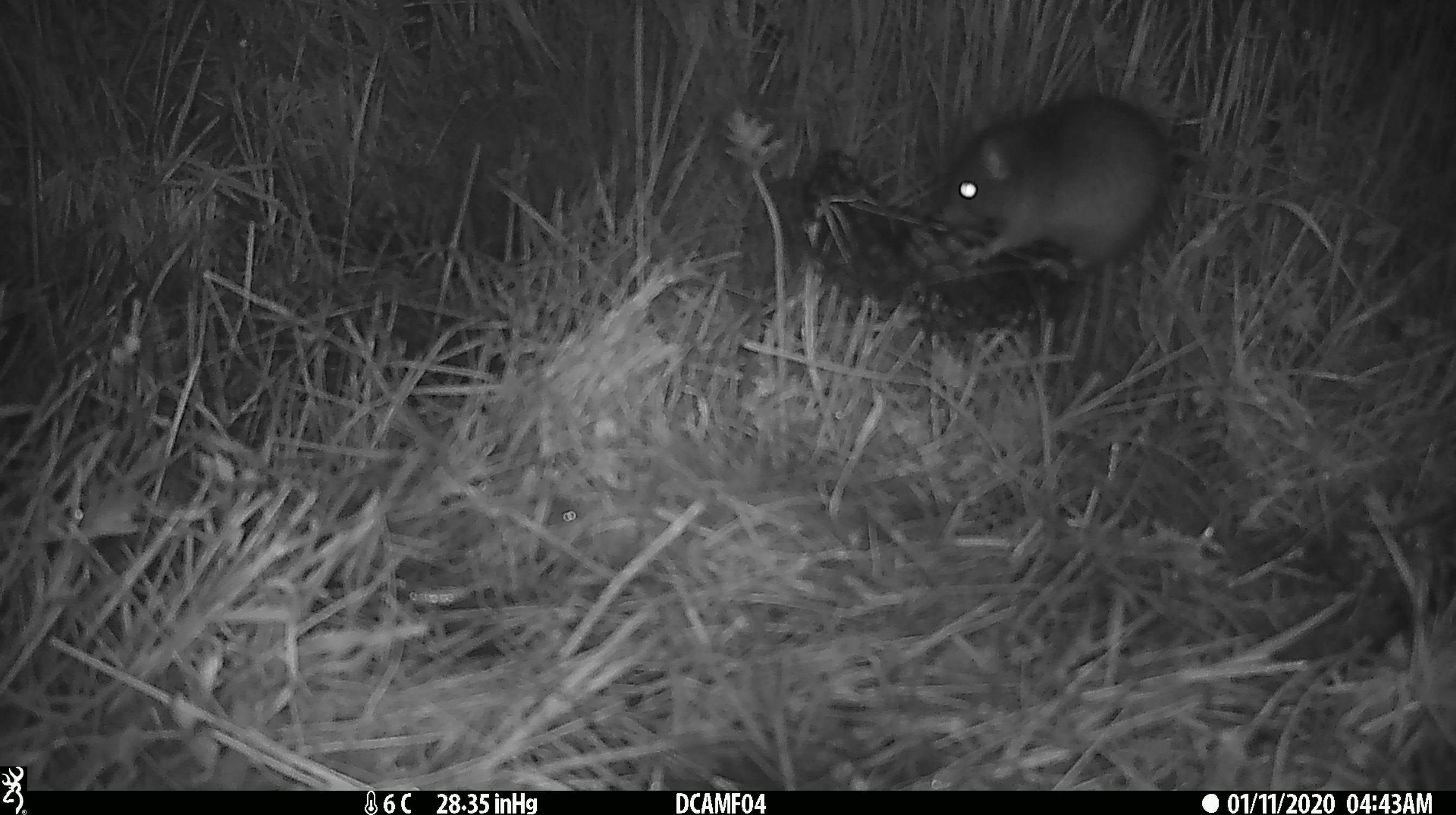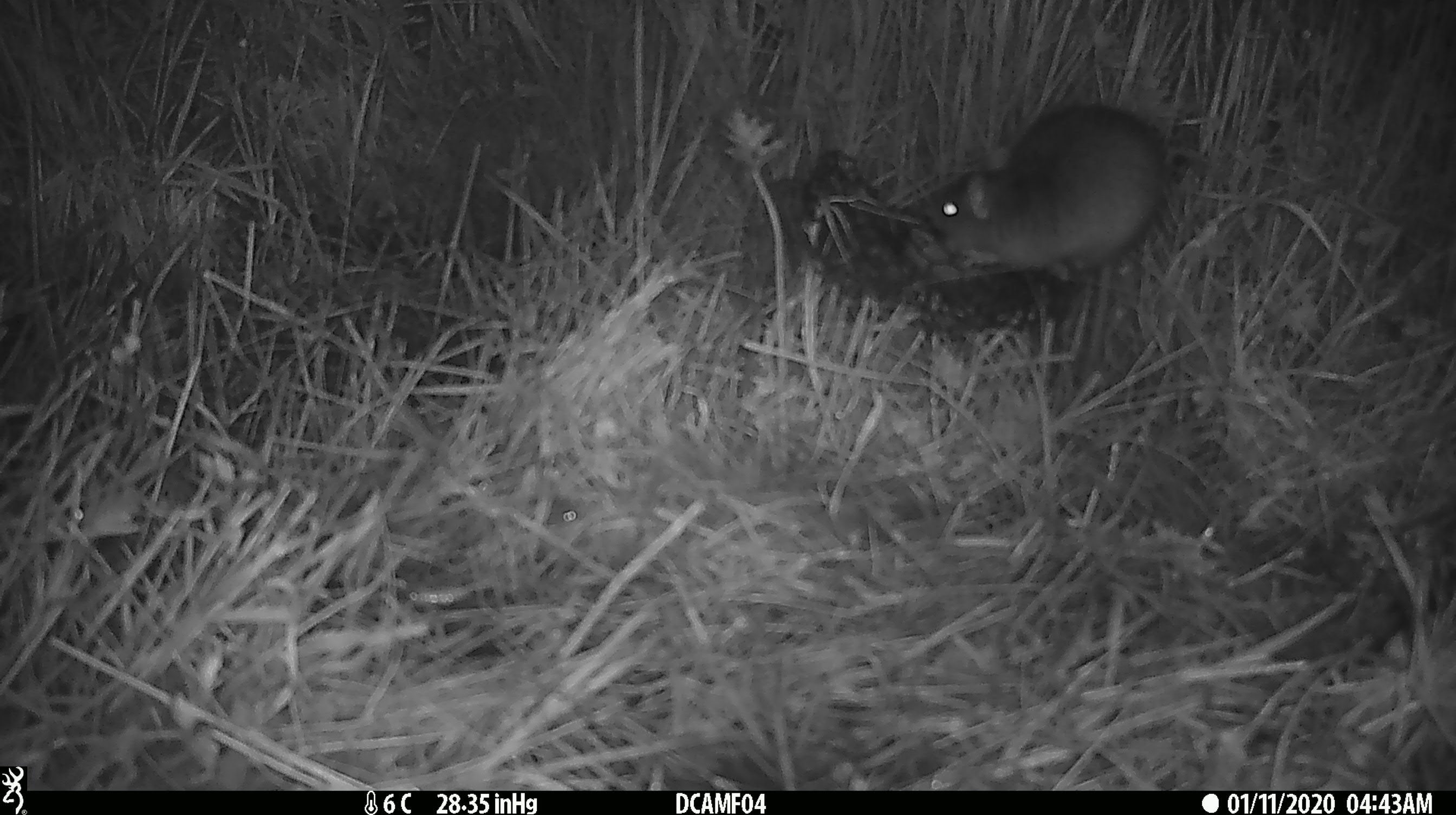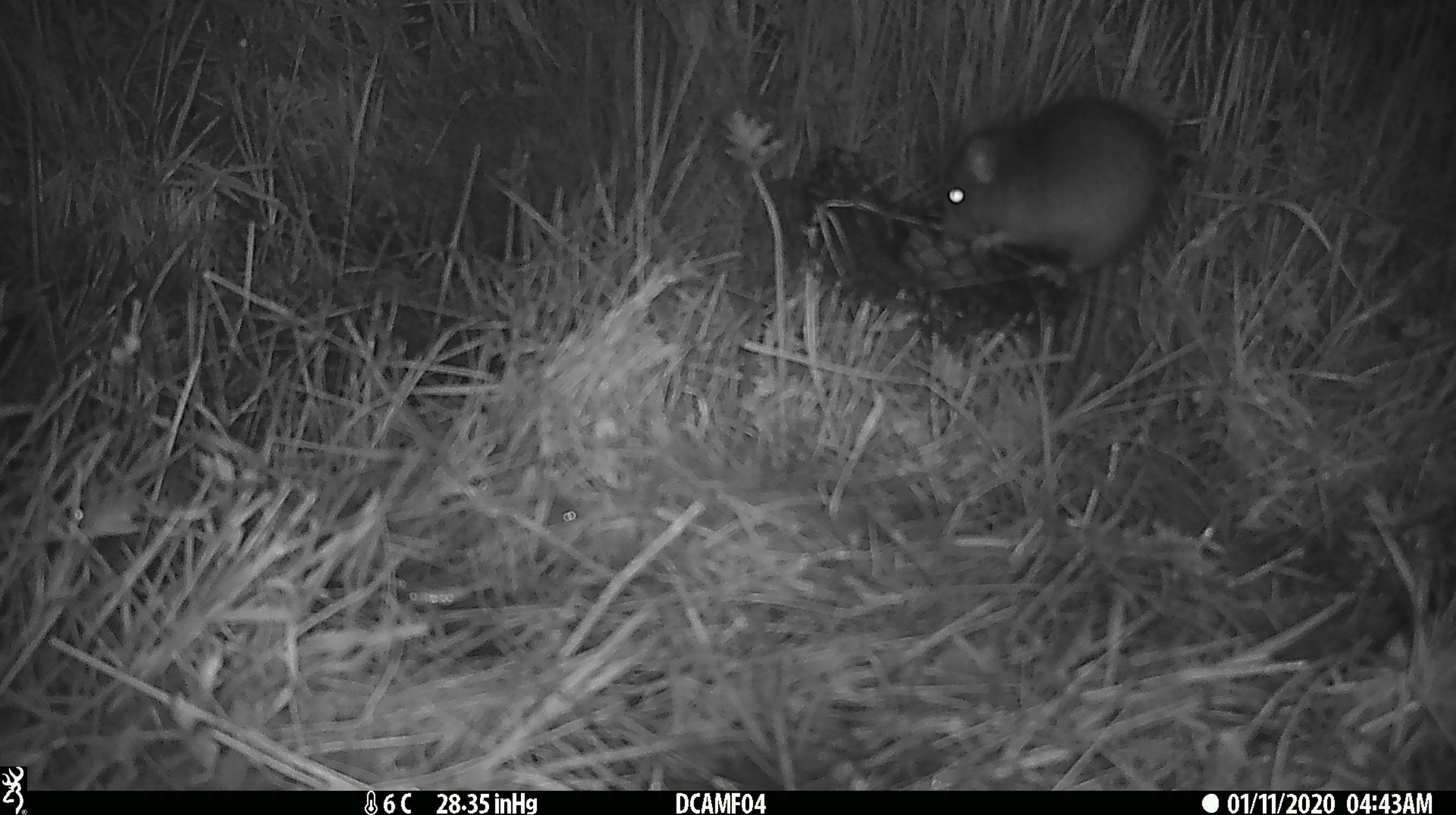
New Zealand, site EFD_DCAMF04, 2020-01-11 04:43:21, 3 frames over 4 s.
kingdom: Animalia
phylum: Chordata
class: Mammalia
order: Rodentia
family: Muridae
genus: Rattus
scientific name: Rattus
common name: rat